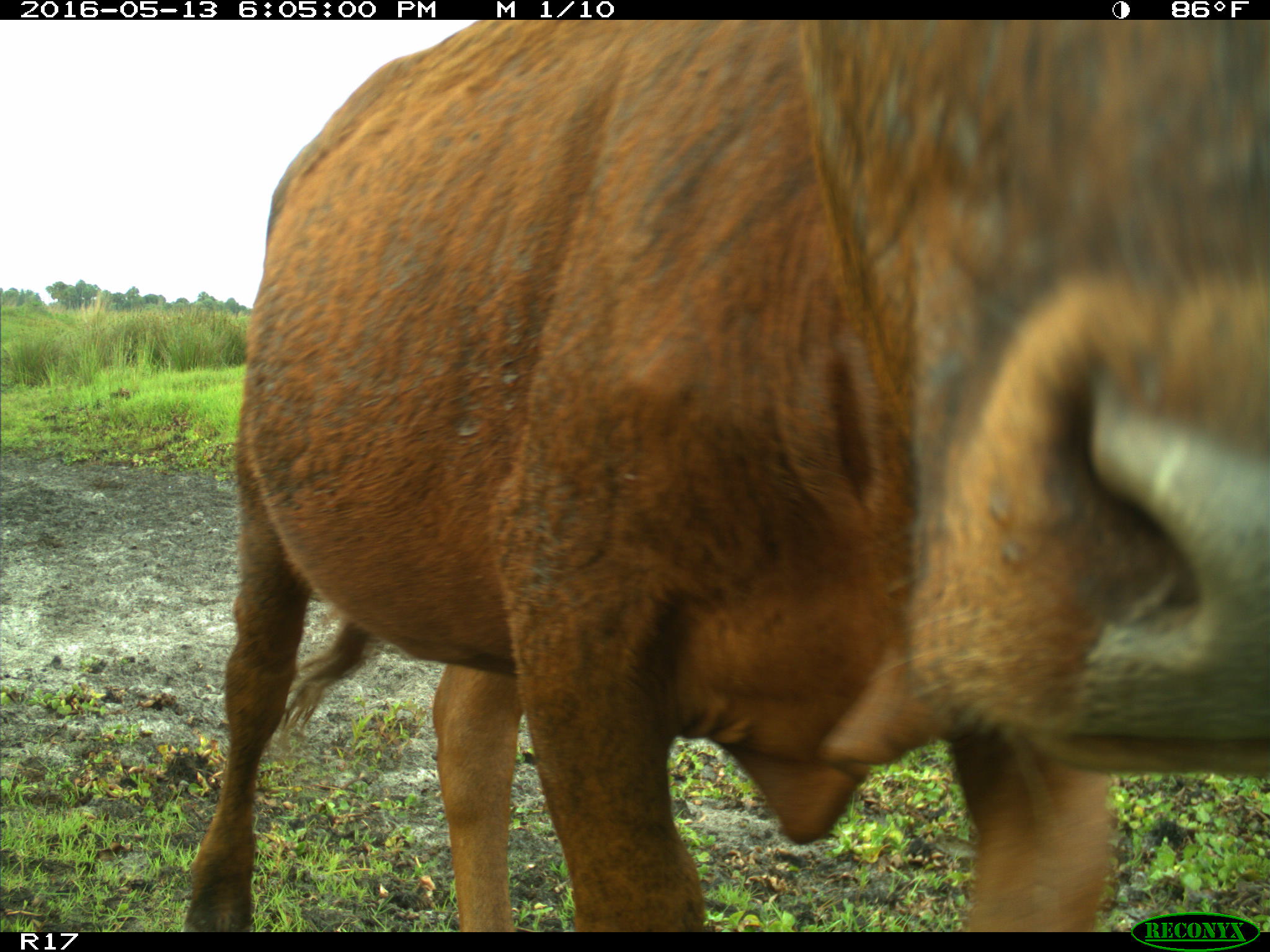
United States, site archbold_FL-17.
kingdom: Animalia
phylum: Chordata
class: Mammalia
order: Artiodactyla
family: Bovidae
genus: Bos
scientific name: Bos taurus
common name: domestic cow